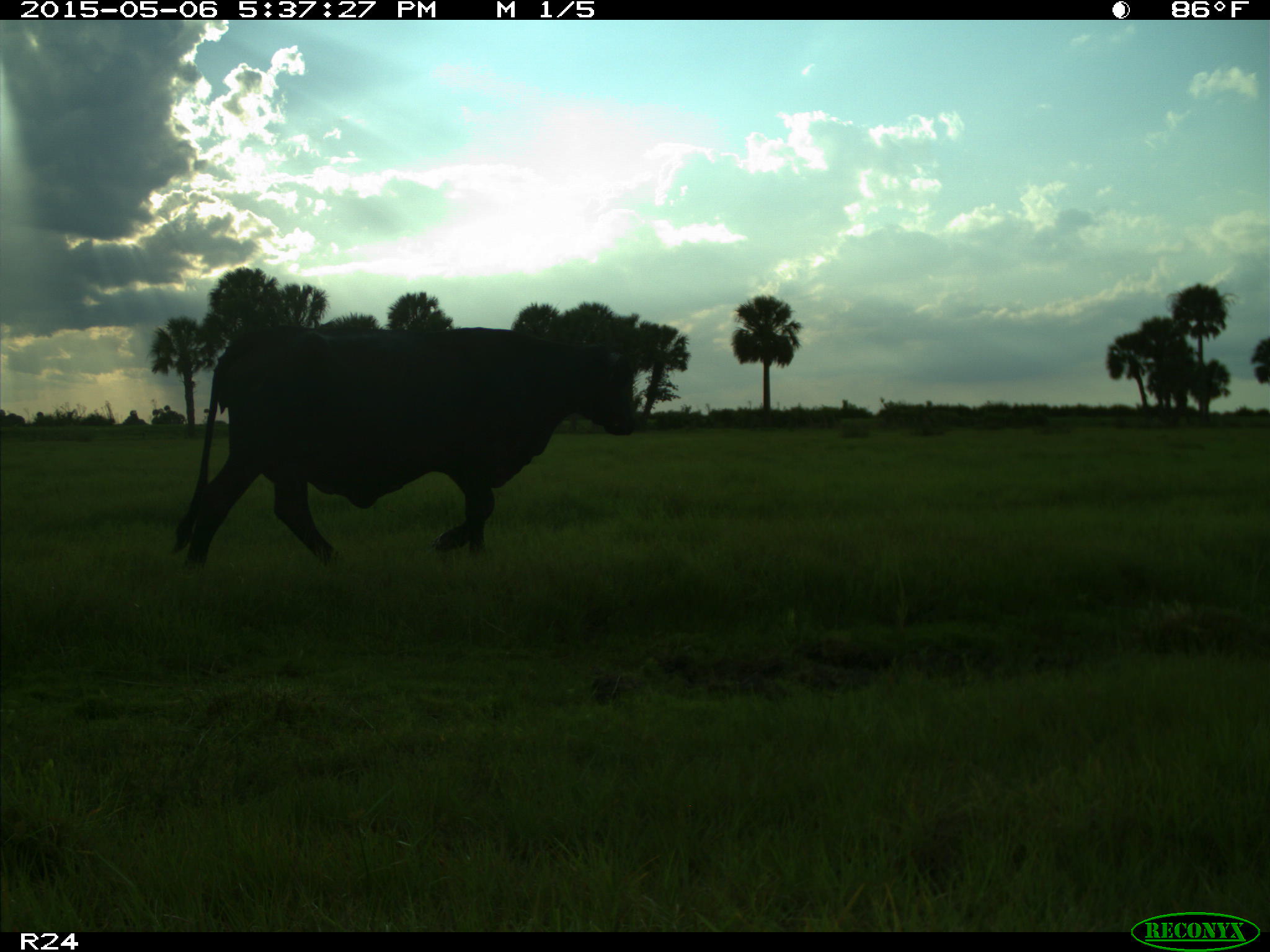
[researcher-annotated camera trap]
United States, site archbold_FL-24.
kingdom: Animalia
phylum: Chordata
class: Mammalia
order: Artiodactyla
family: Bovidae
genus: Bos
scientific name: Bos taurus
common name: domestic cow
Bos taurus (domestic cow).